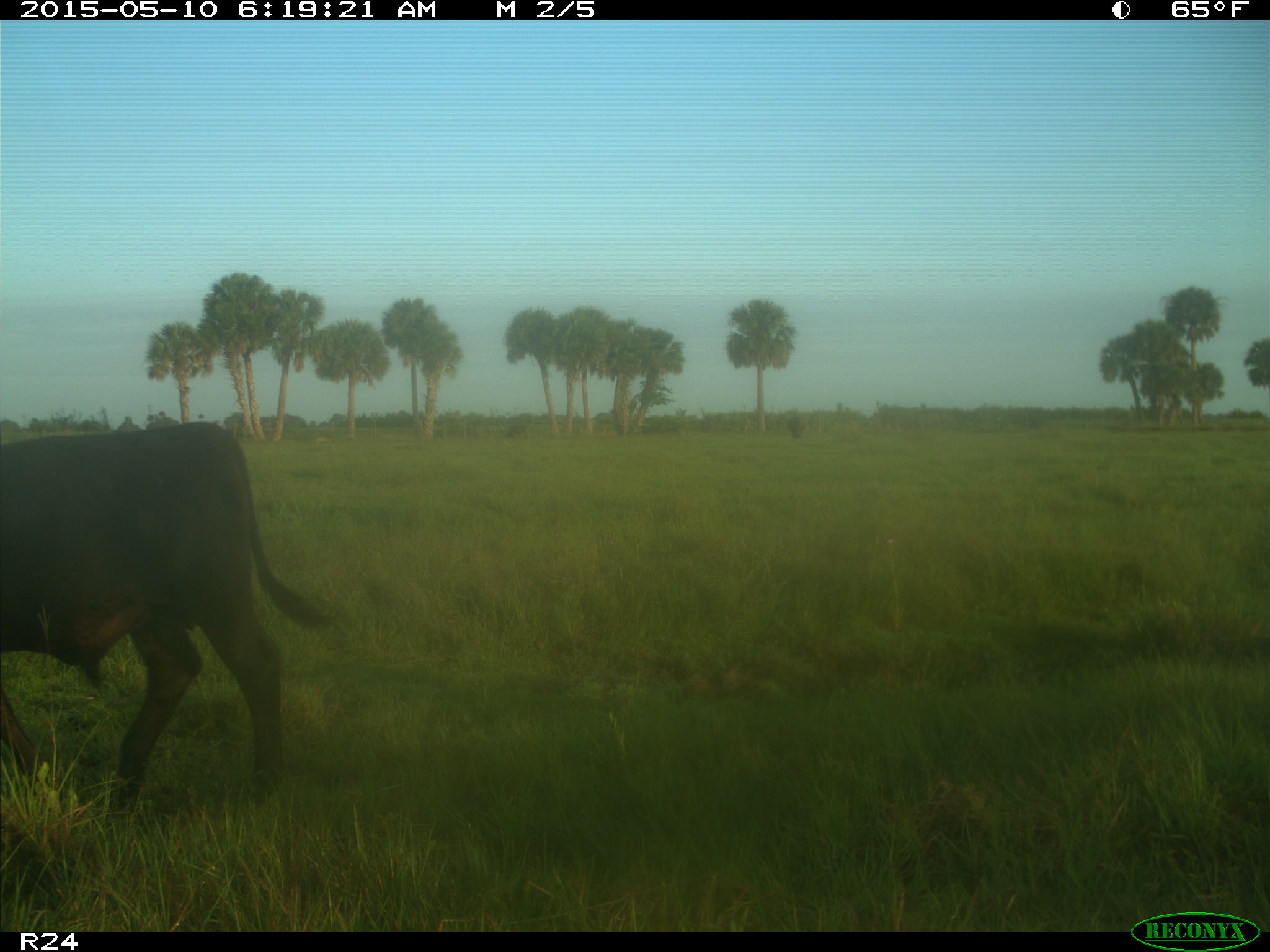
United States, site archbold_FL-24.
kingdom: Animalia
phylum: Chordata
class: Mammalia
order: Artiodactyla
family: Bovidae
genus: Bos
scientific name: Bos taurus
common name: domestic cow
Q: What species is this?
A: Bos taurus (domestic cow).